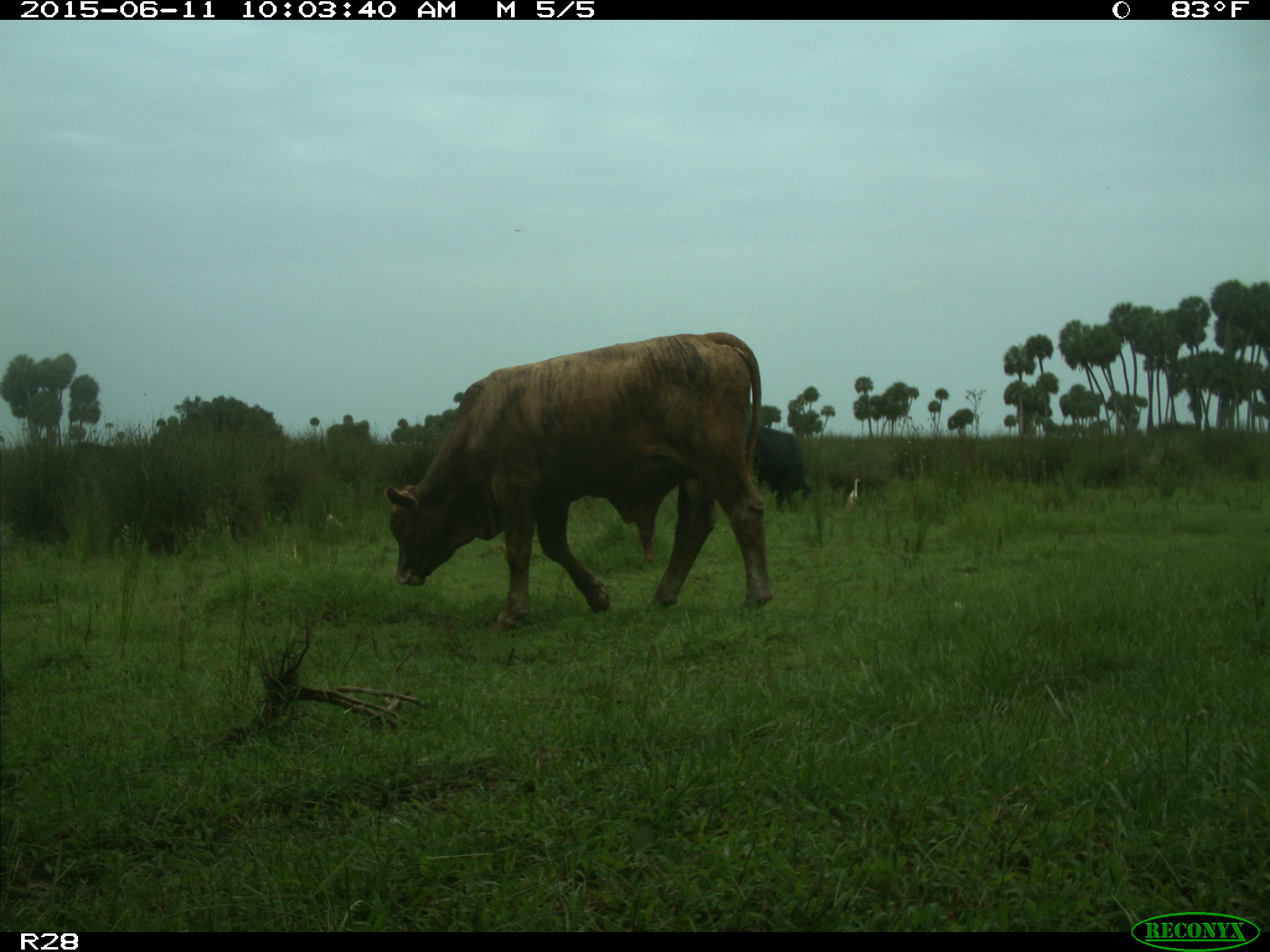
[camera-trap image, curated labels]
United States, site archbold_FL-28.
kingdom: Animalia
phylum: Chordata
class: Mammalia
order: Artiodactyla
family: Bovidae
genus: Bos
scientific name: Bos taurus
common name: domestic cow